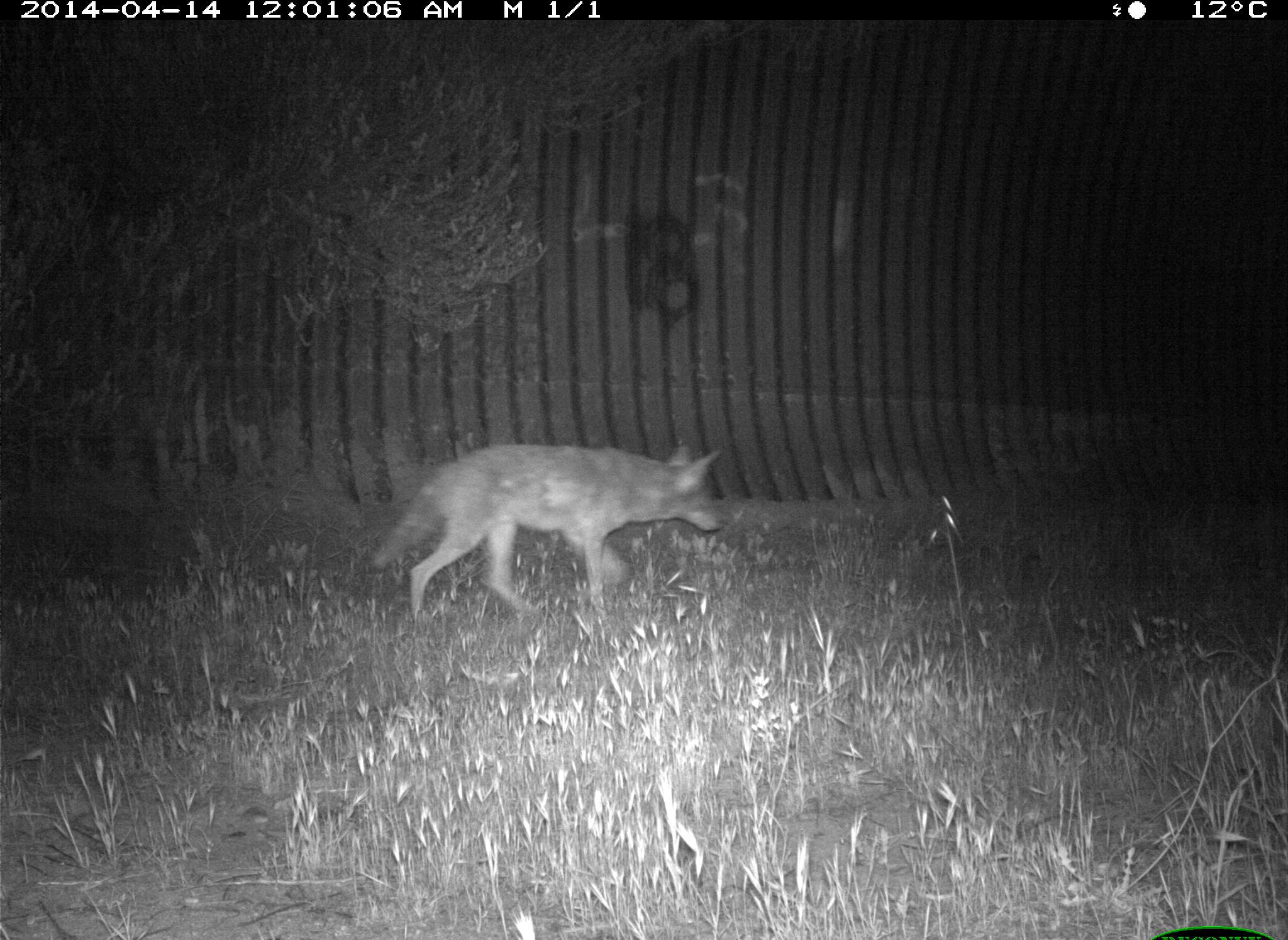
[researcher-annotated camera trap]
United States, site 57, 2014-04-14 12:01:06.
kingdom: Animalia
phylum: Chordata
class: Mammalia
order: Carnivora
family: Canidae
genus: Canis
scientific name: Canis latrans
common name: coyote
Coyote (Canis latrans).